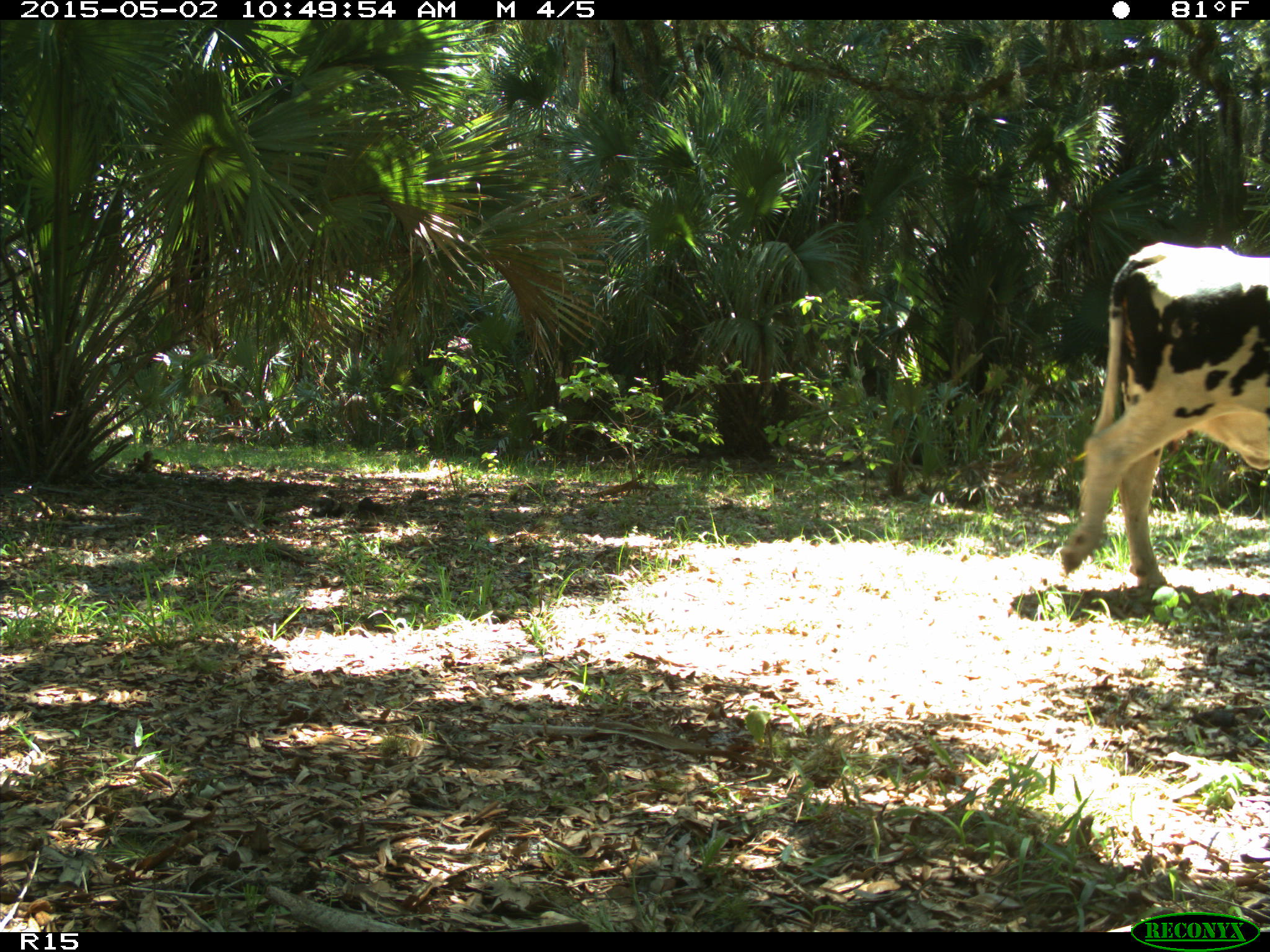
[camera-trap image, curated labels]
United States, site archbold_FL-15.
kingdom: Animalia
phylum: Chordata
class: Mammalia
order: Artiodactyla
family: Bovidae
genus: Bos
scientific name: Bos taurus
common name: domestic cow